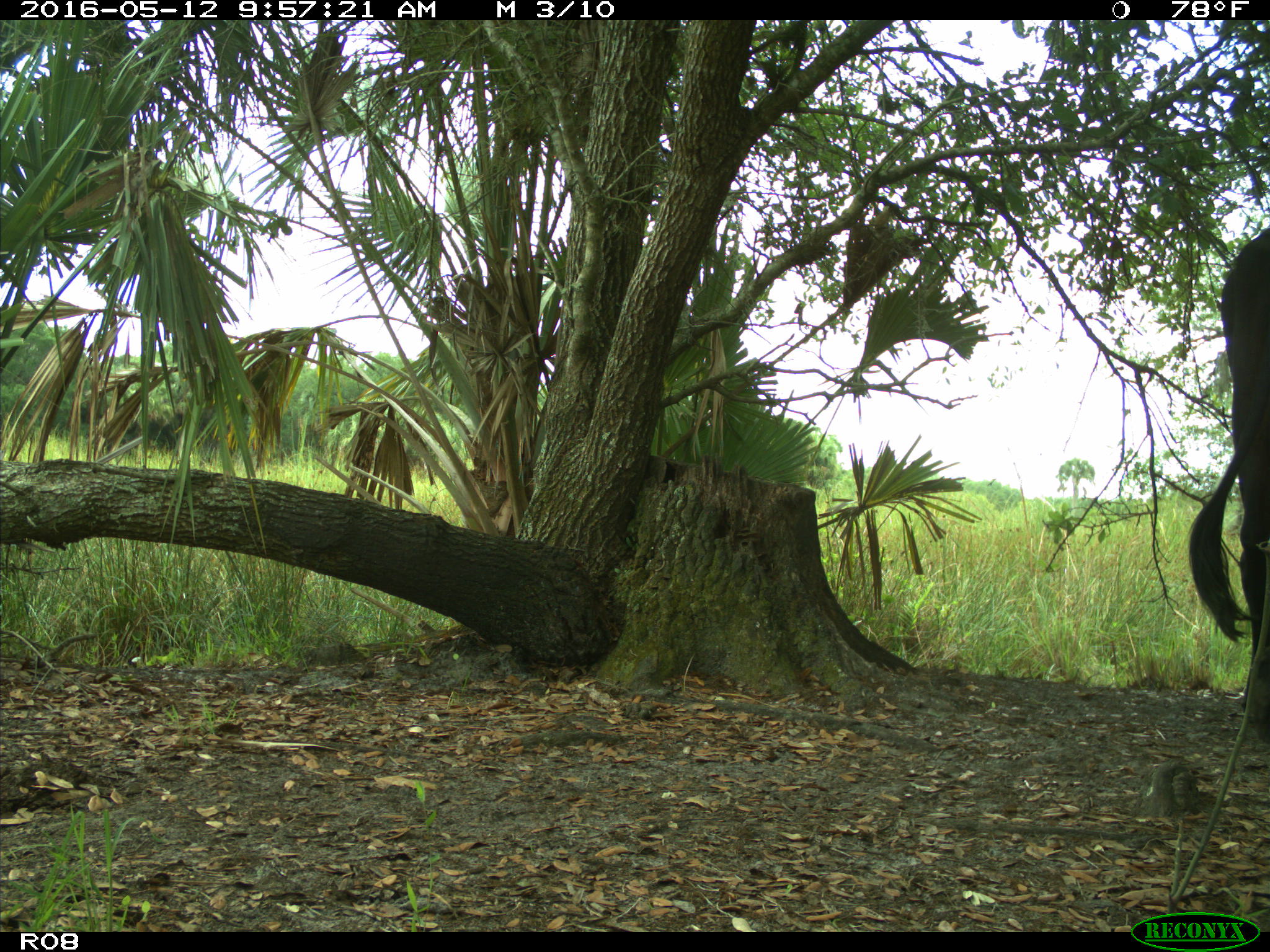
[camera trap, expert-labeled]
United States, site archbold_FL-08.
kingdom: Animalia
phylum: Chordata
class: Mammalia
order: Artiodactyla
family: Bovidae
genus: Bos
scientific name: Bos taurus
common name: domestic cow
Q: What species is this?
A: Bos taurus (domestic cow).